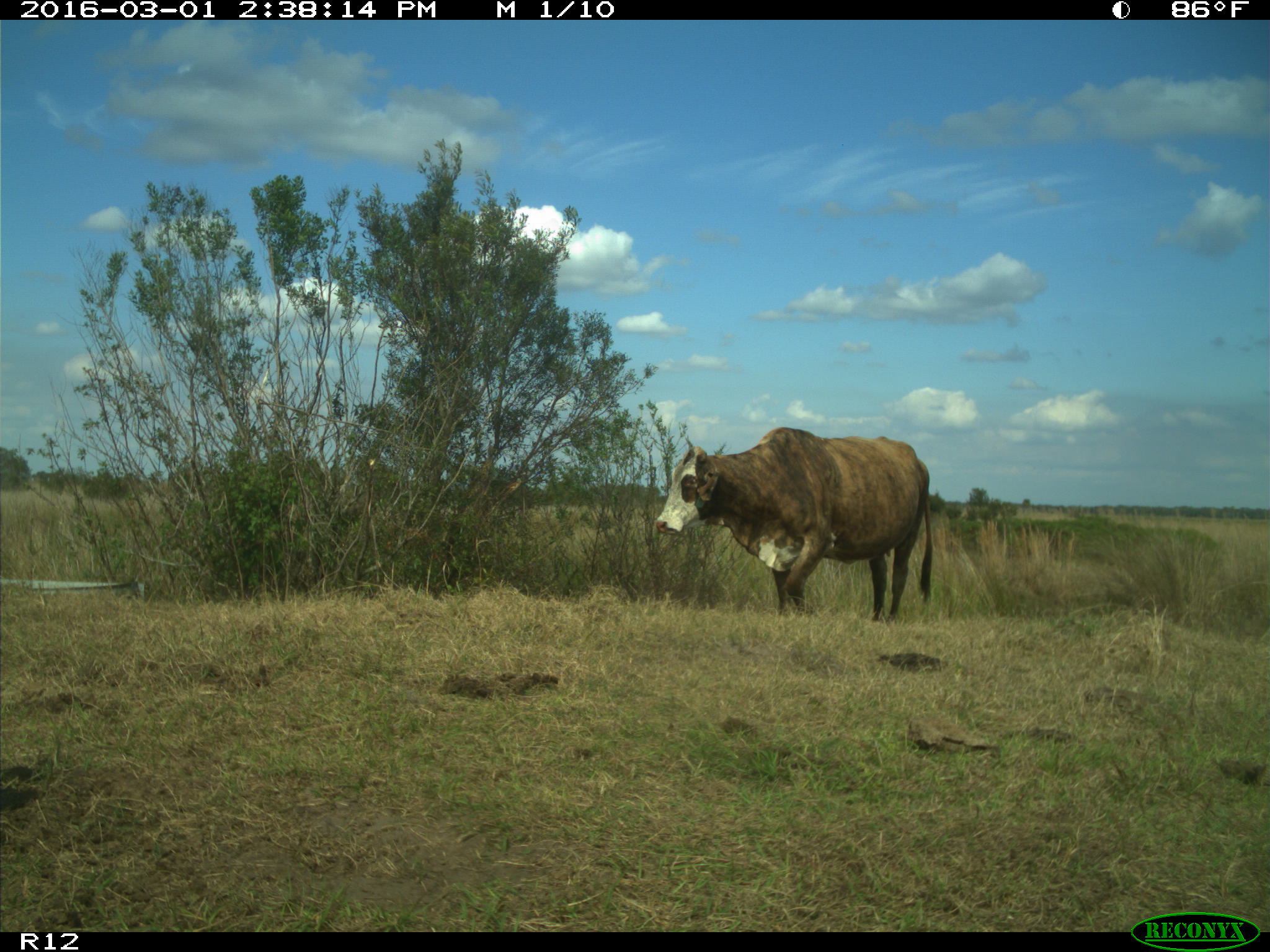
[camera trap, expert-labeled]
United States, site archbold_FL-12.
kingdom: Animalia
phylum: Chordata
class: Mammalia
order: Artiodactyla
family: Bovidae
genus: Bos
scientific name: Bos taurus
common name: domestic cow